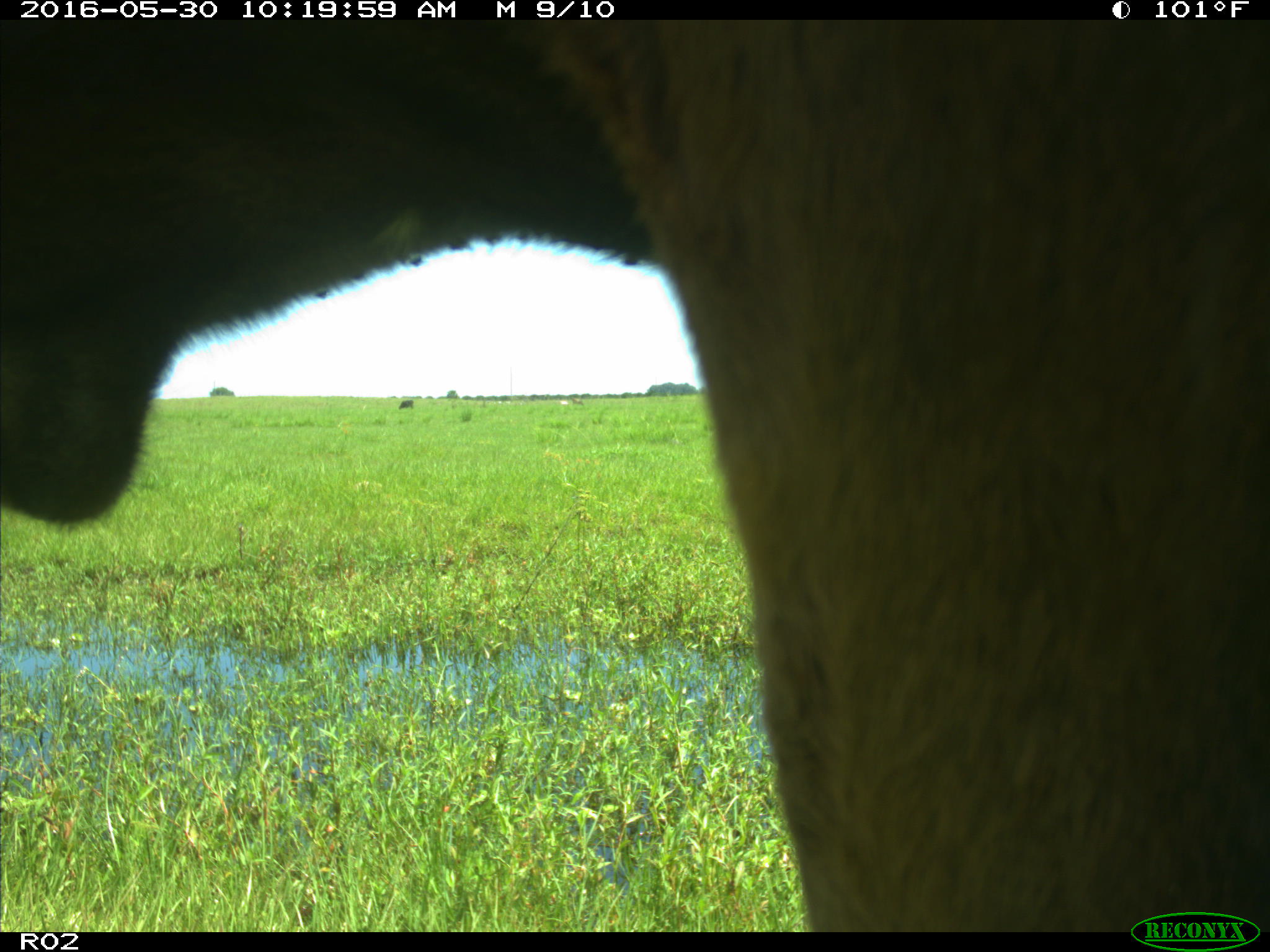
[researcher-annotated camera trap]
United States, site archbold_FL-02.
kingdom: Animalia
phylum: Chordata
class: Mammalia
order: Artiodactyla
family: Bovidae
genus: Bos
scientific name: Bos taurus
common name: domestic cow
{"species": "Bos taurus (domestic cow)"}